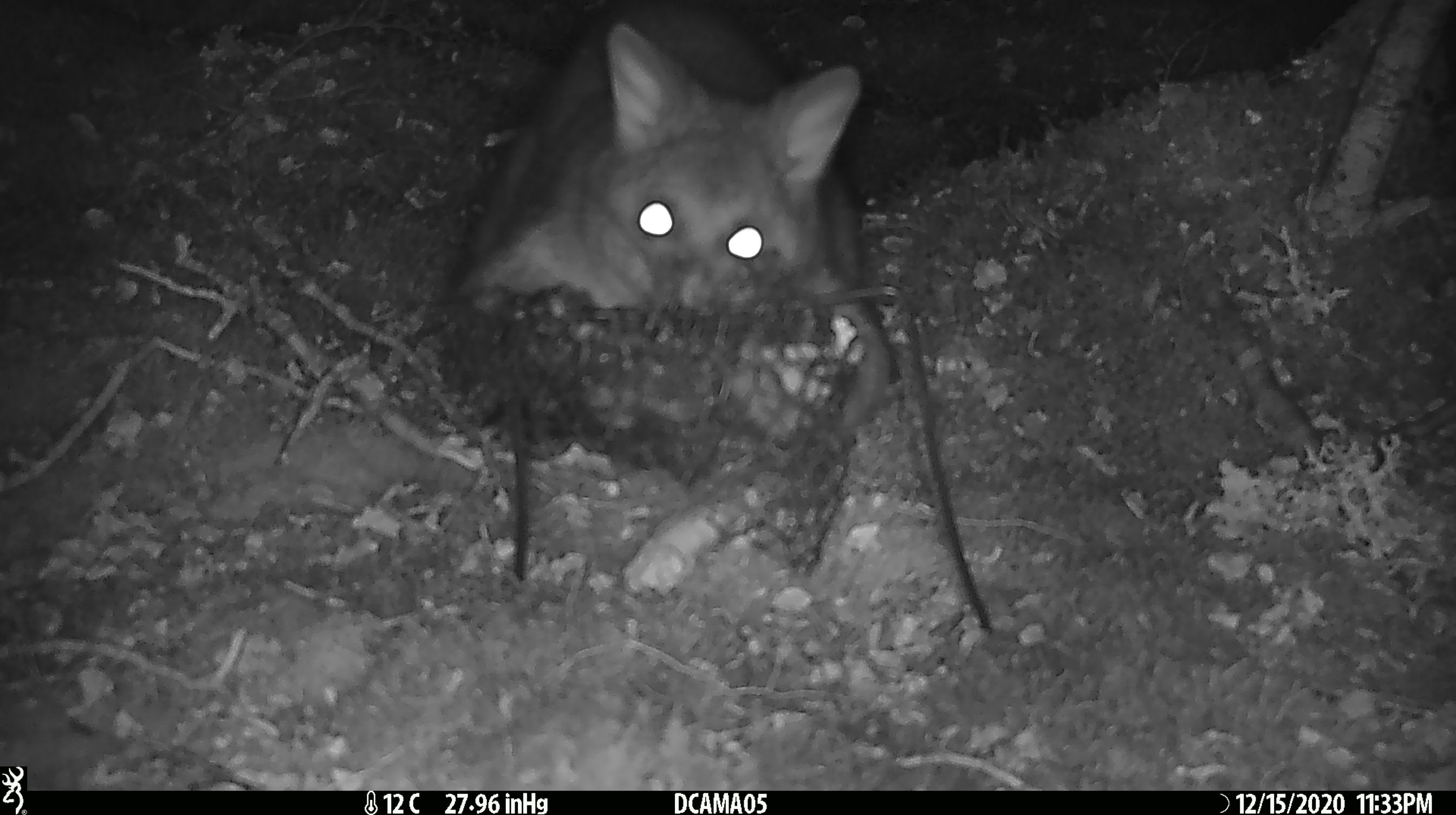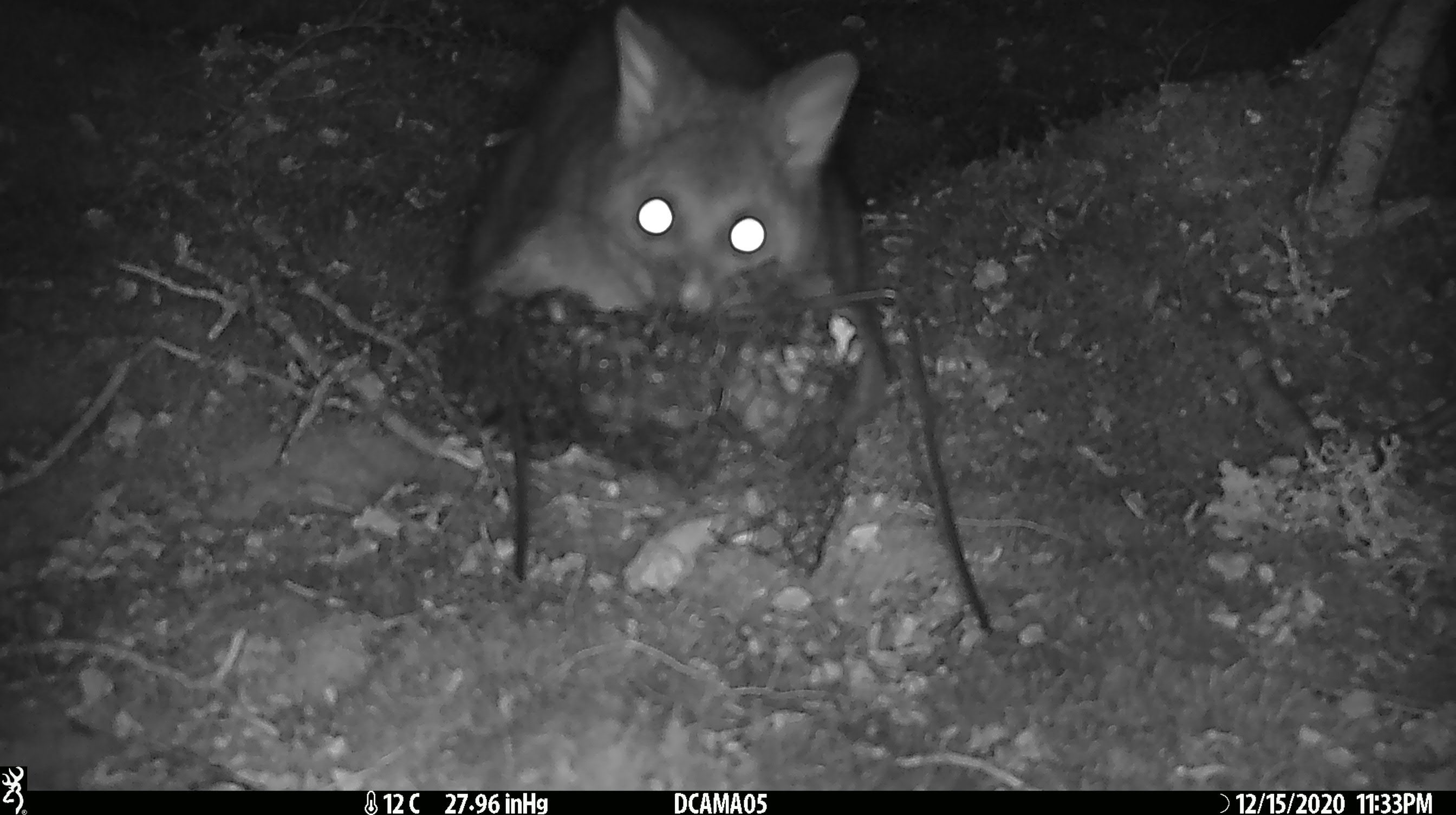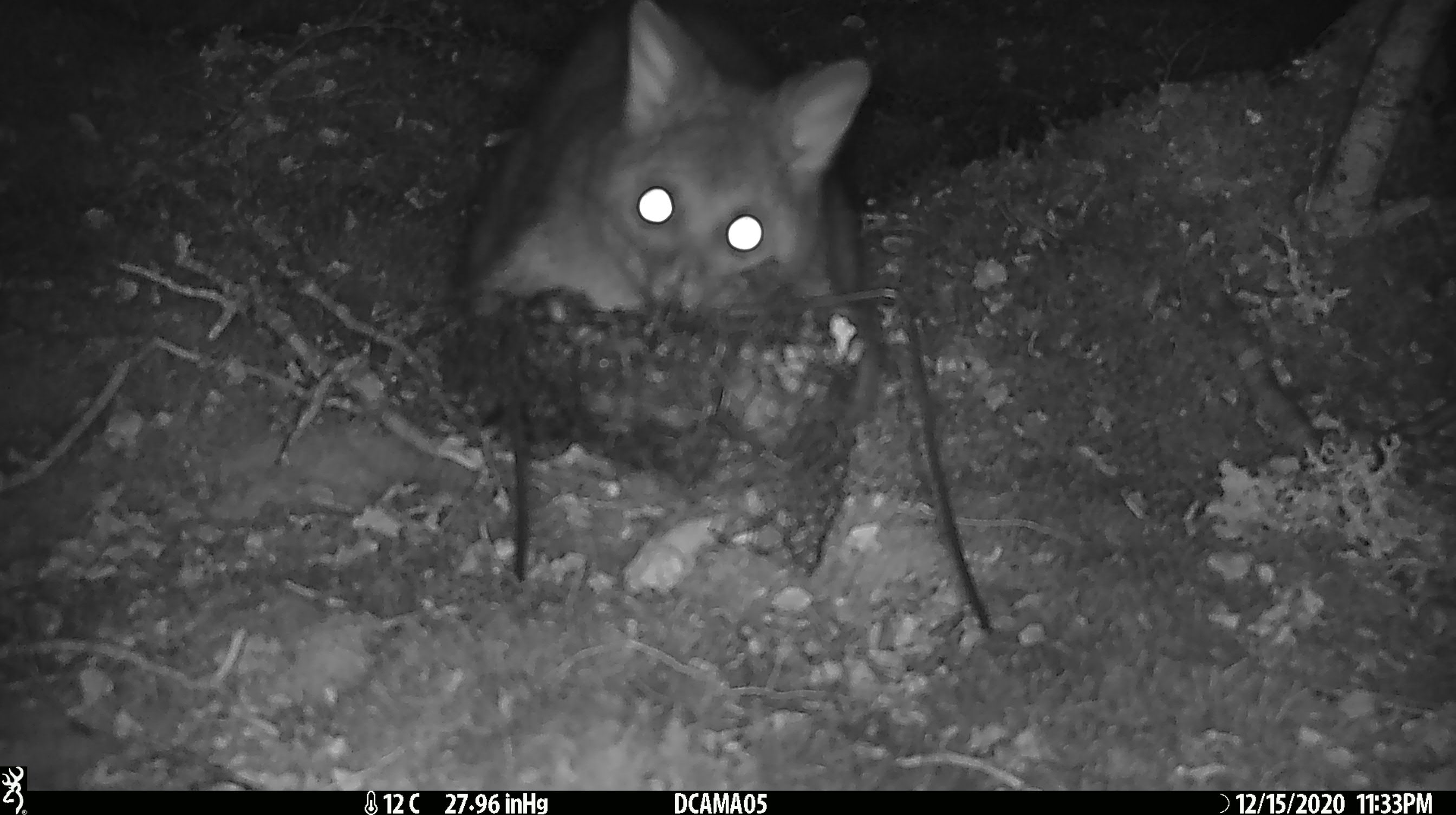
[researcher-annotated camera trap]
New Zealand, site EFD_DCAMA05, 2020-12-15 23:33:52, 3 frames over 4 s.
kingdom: Animalia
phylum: Chordata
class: Mammalia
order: Diprotodontia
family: Phalangeridae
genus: Trichosurus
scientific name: Trichosurus vulpecula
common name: common brushtail possum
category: possum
Possum (common brushtail possum) (Trichosurus vulpecula).